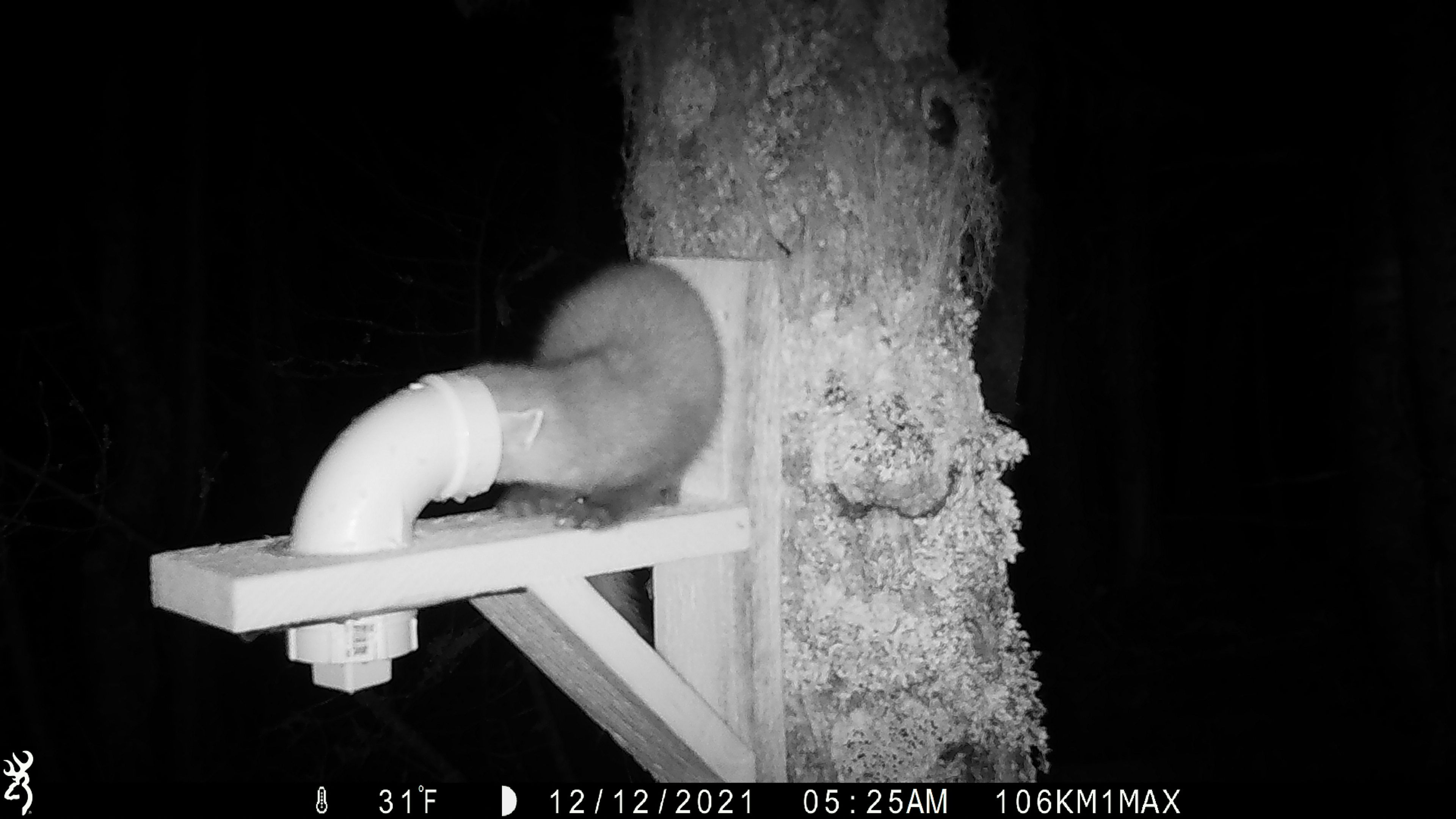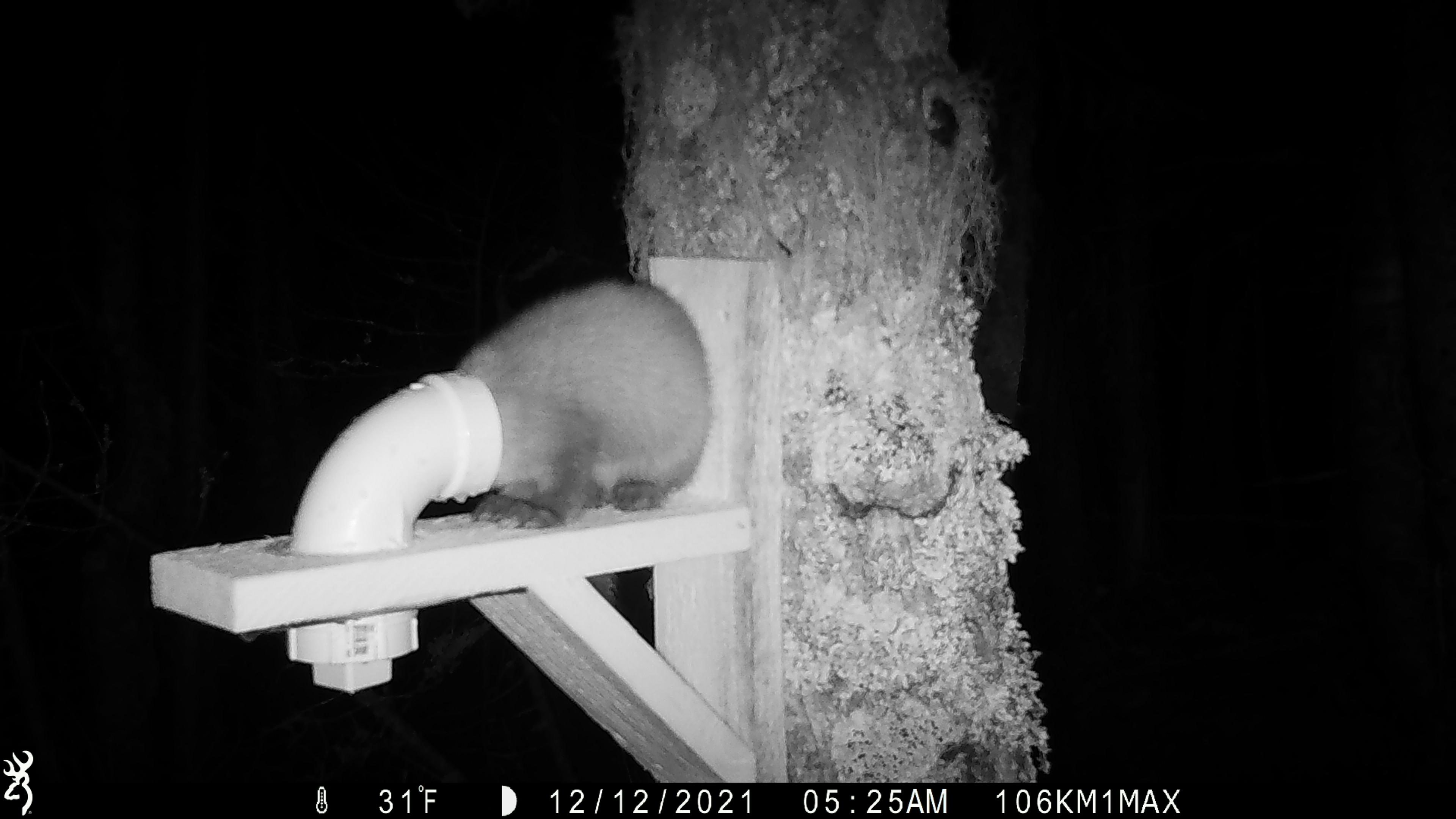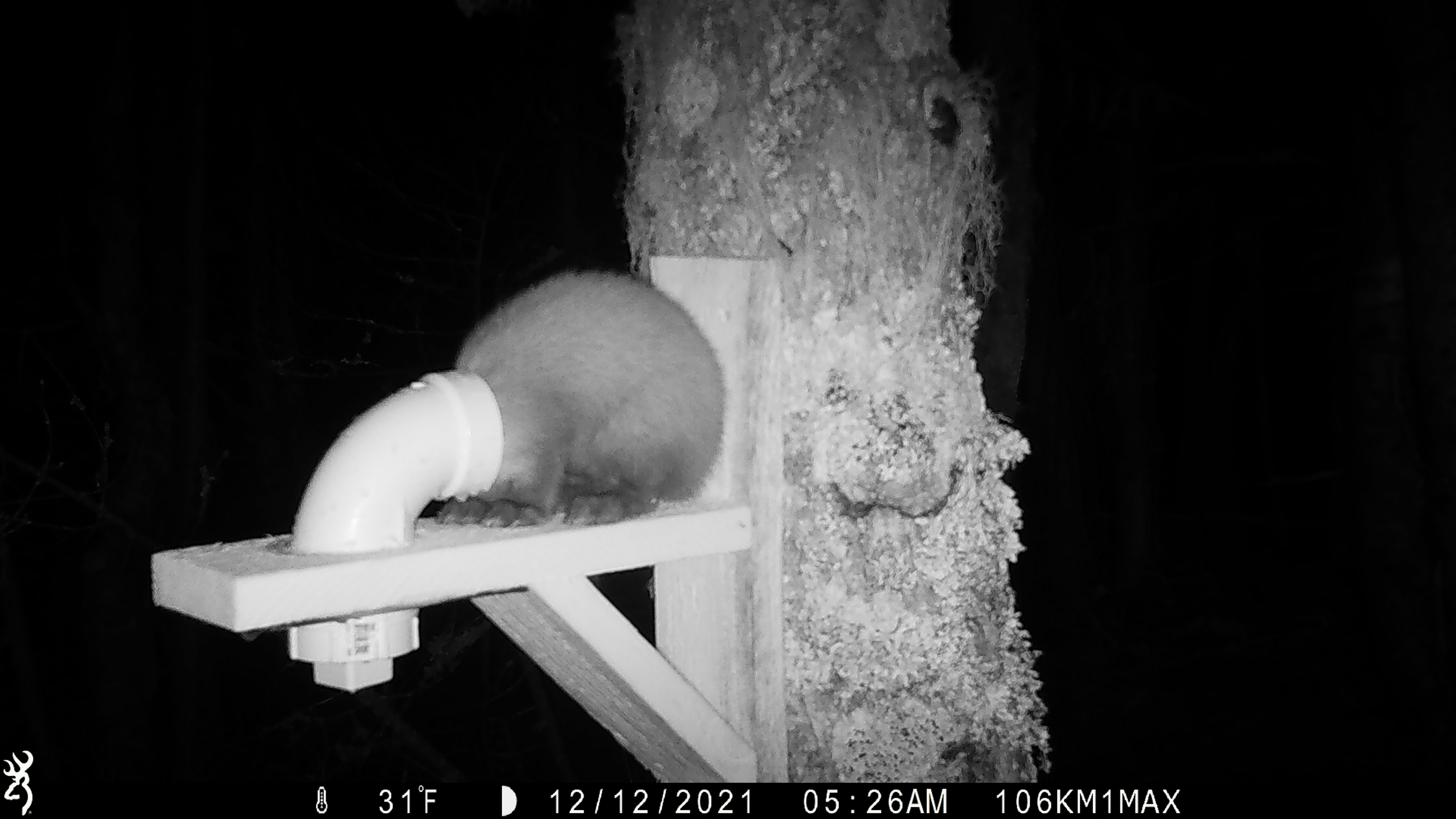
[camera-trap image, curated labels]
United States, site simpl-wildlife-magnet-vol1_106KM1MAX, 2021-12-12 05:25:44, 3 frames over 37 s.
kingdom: Animalia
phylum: Chordata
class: Mammalia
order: Carnivora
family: Mustelidae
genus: Martes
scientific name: Martes americana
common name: american marten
American marten (Martes americana).